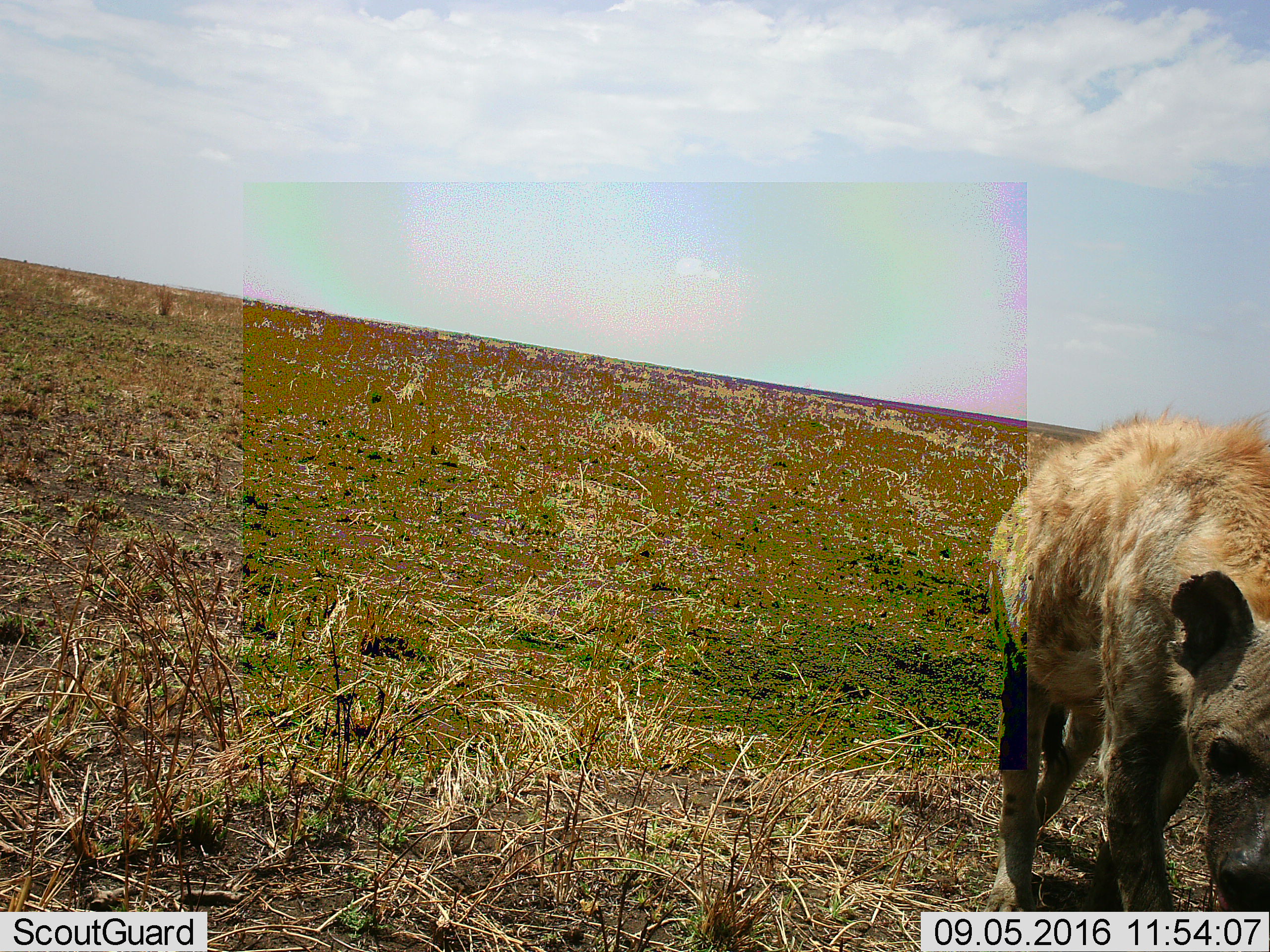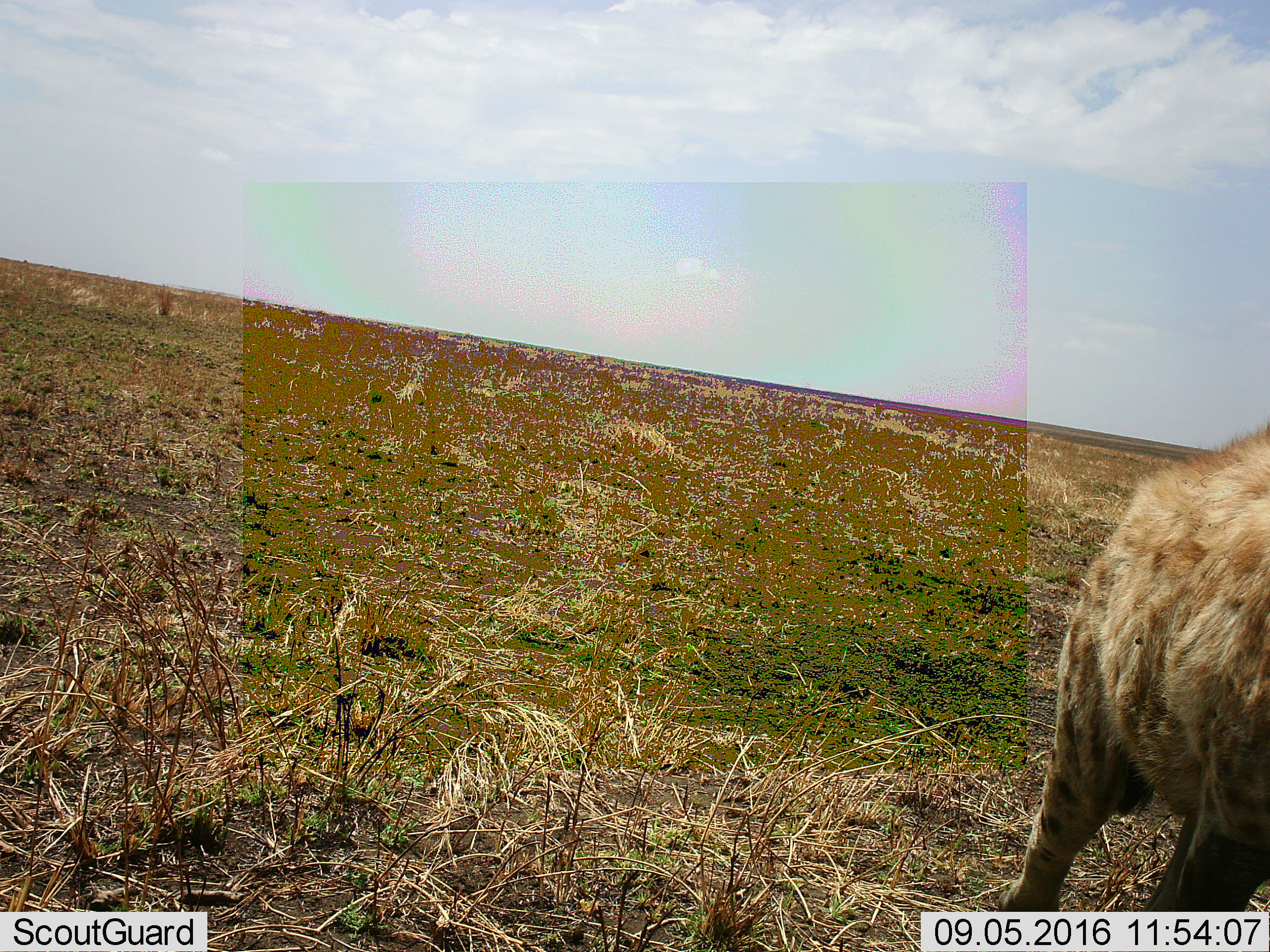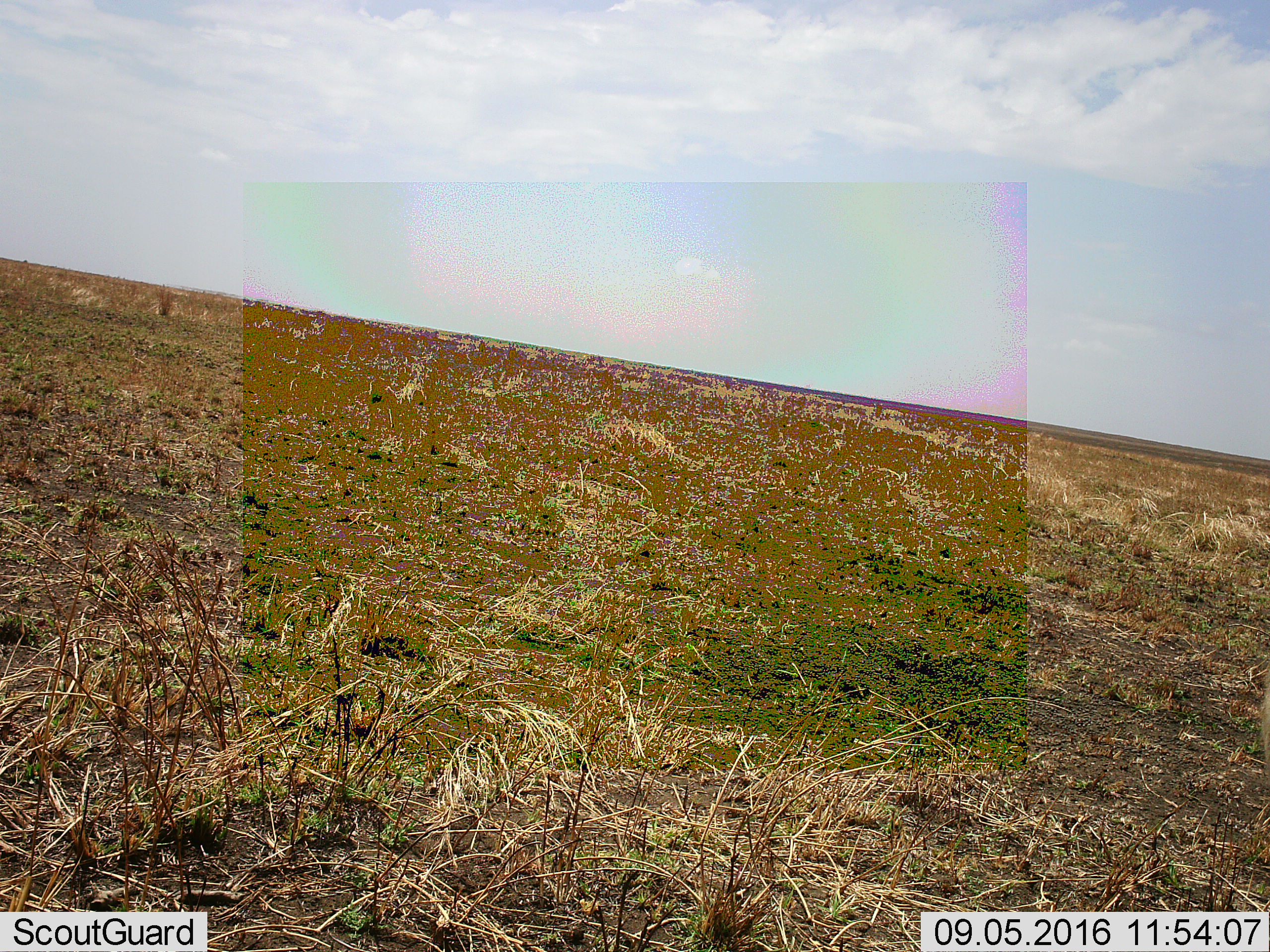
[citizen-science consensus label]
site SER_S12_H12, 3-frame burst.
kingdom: Animalia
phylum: Chordata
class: Mammalia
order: Carnivora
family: Hyaenidae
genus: Crocuta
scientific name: Crocuta crocuta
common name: spotted hyena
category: hyenaspotted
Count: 1.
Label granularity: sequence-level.